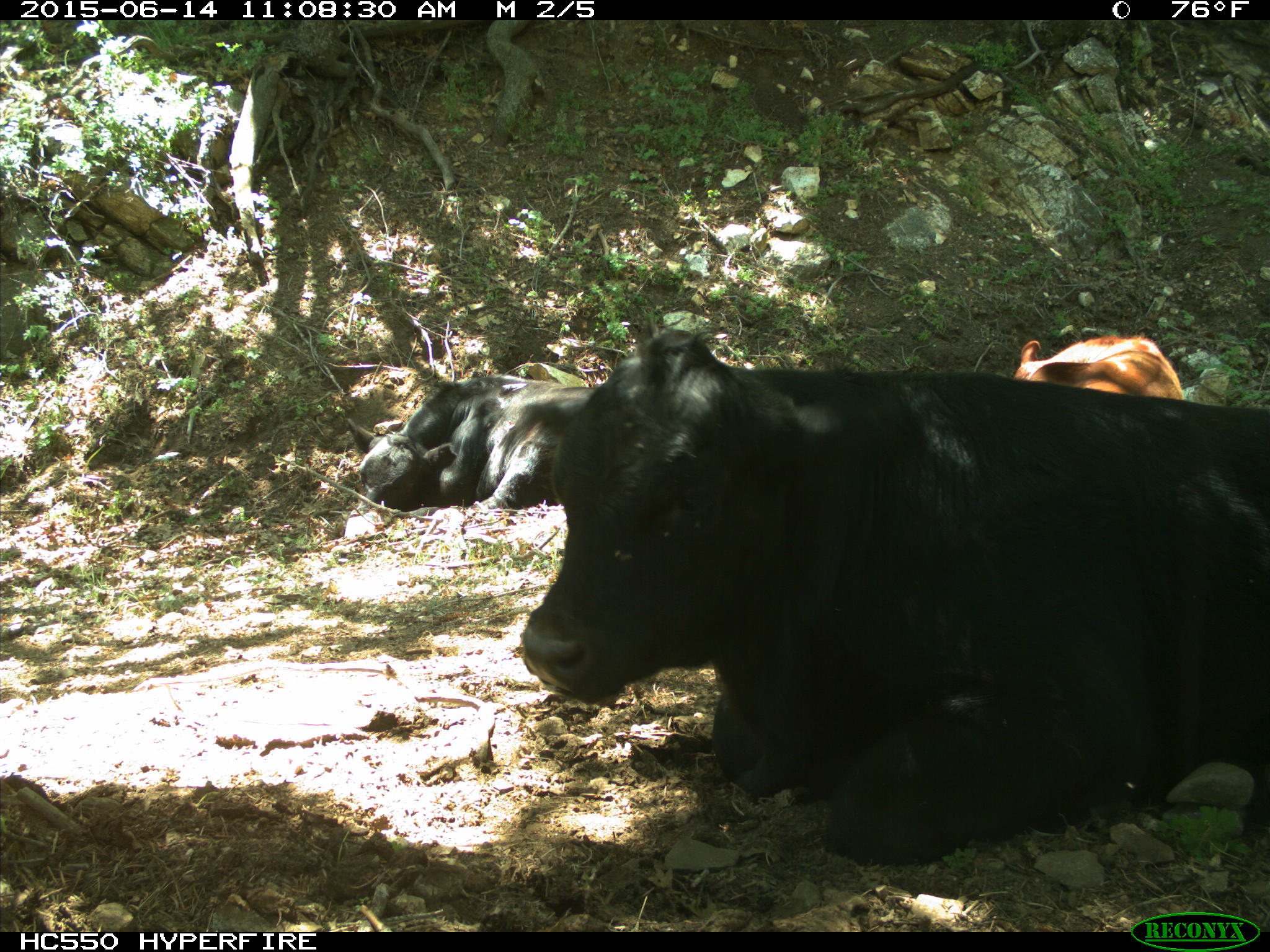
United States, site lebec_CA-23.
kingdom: Animalia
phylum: Chordata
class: Mammalia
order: Artiodactyla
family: Bovidae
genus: Bos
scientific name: Bos taurus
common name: domestic cow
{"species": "Bos taurus (domestic cow)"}